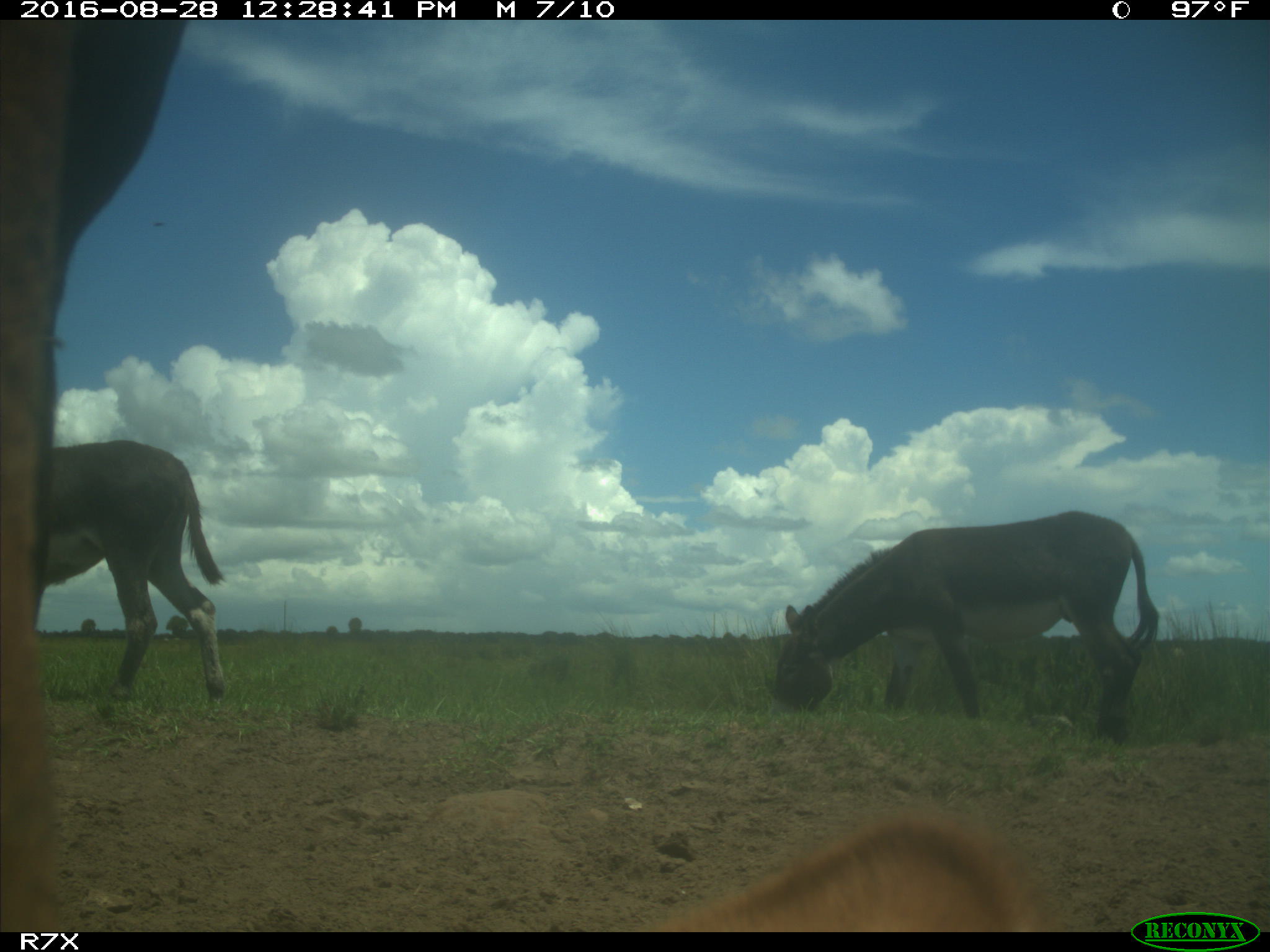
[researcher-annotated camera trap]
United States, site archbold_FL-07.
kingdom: Animalia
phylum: Chordata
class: Mammalia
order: Artiodactyla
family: Bovidae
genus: Bos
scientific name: Bos taurus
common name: domestic cow